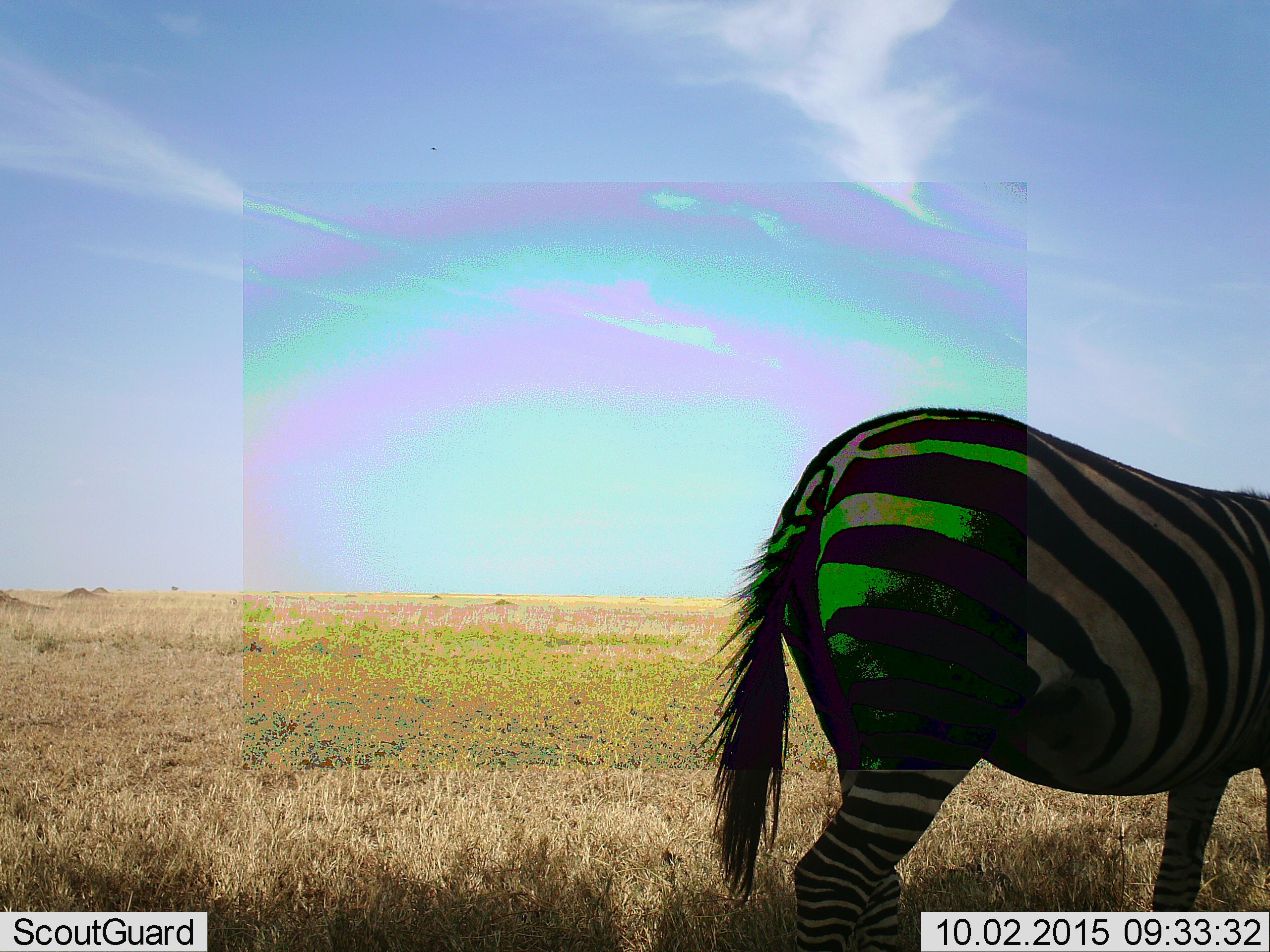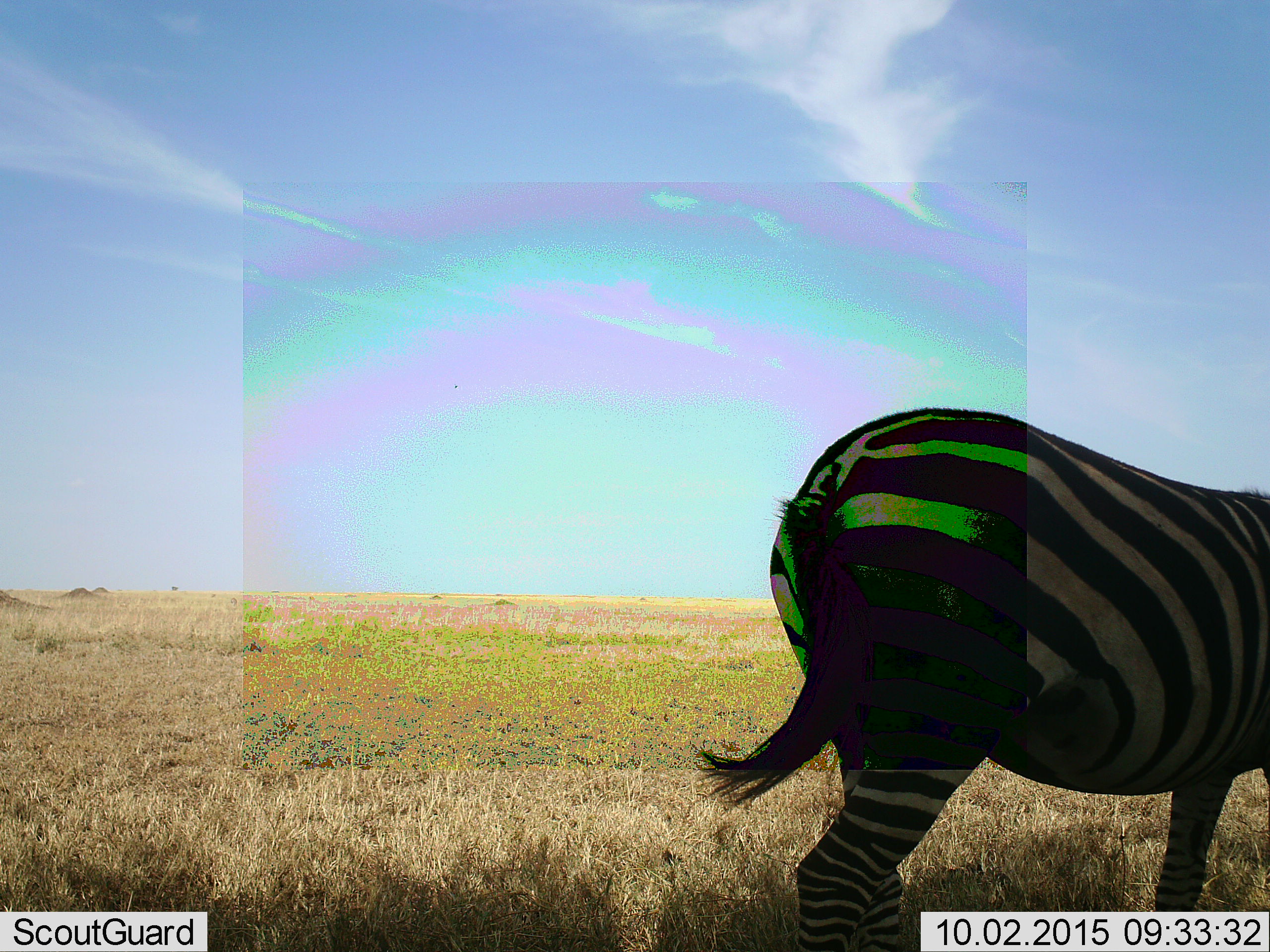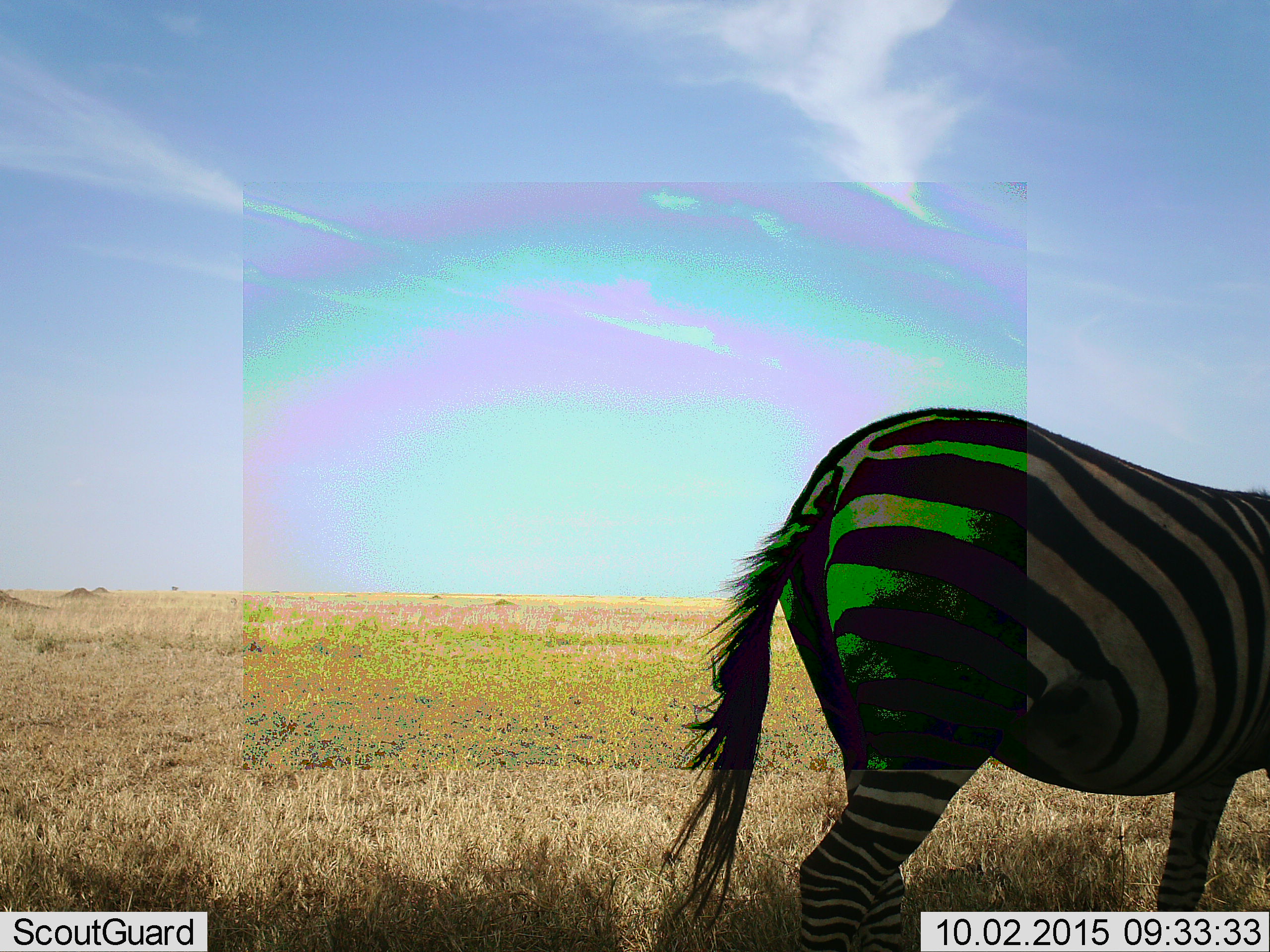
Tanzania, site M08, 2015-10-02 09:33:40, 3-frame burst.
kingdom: Animalia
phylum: Chordata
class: Mammalia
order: Perissodactyla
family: Equidae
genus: Equus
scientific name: Equus quagga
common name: plains zebra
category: zebra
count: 1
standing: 75%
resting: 0%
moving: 25%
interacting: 0%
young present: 0%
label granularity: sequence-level